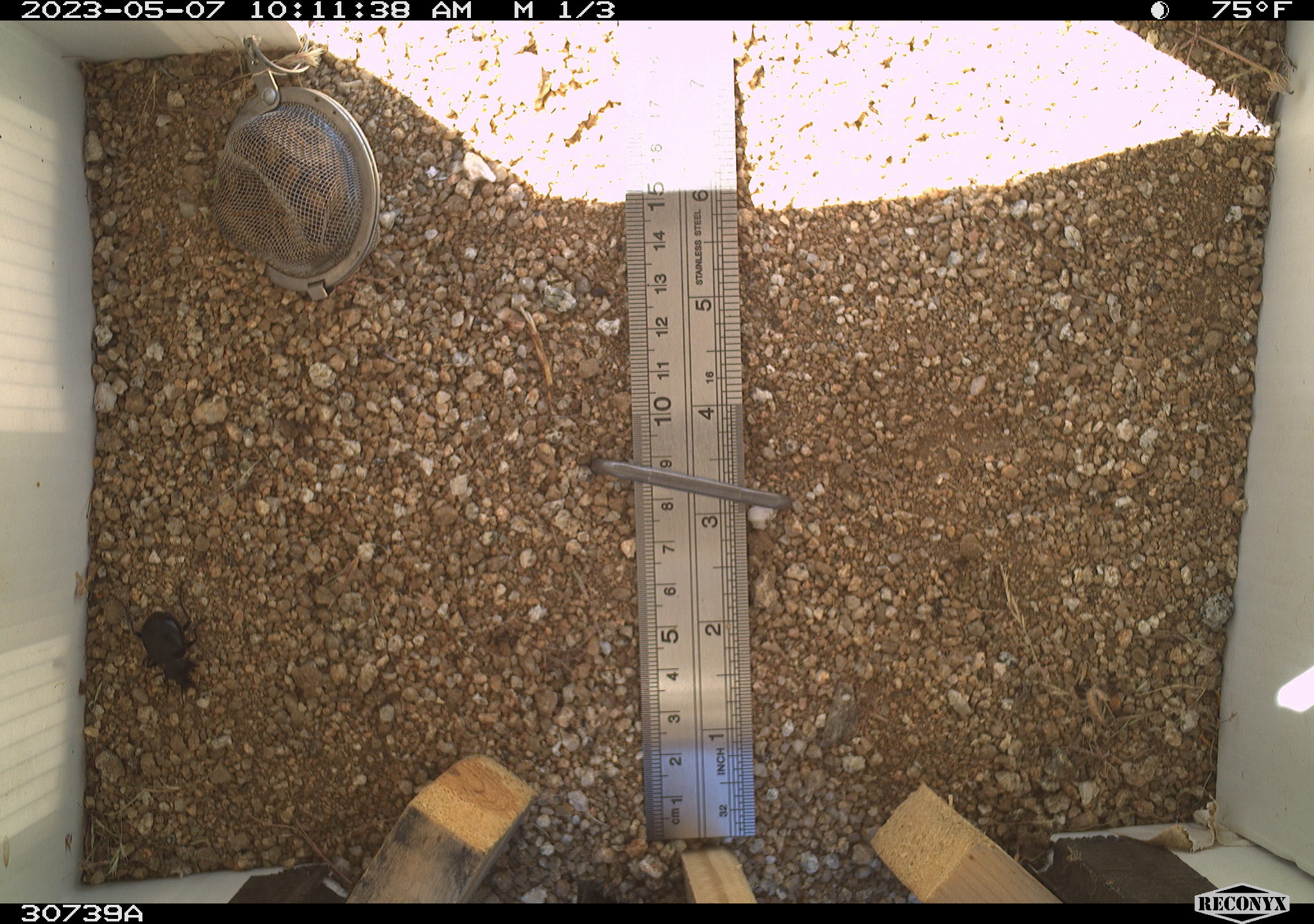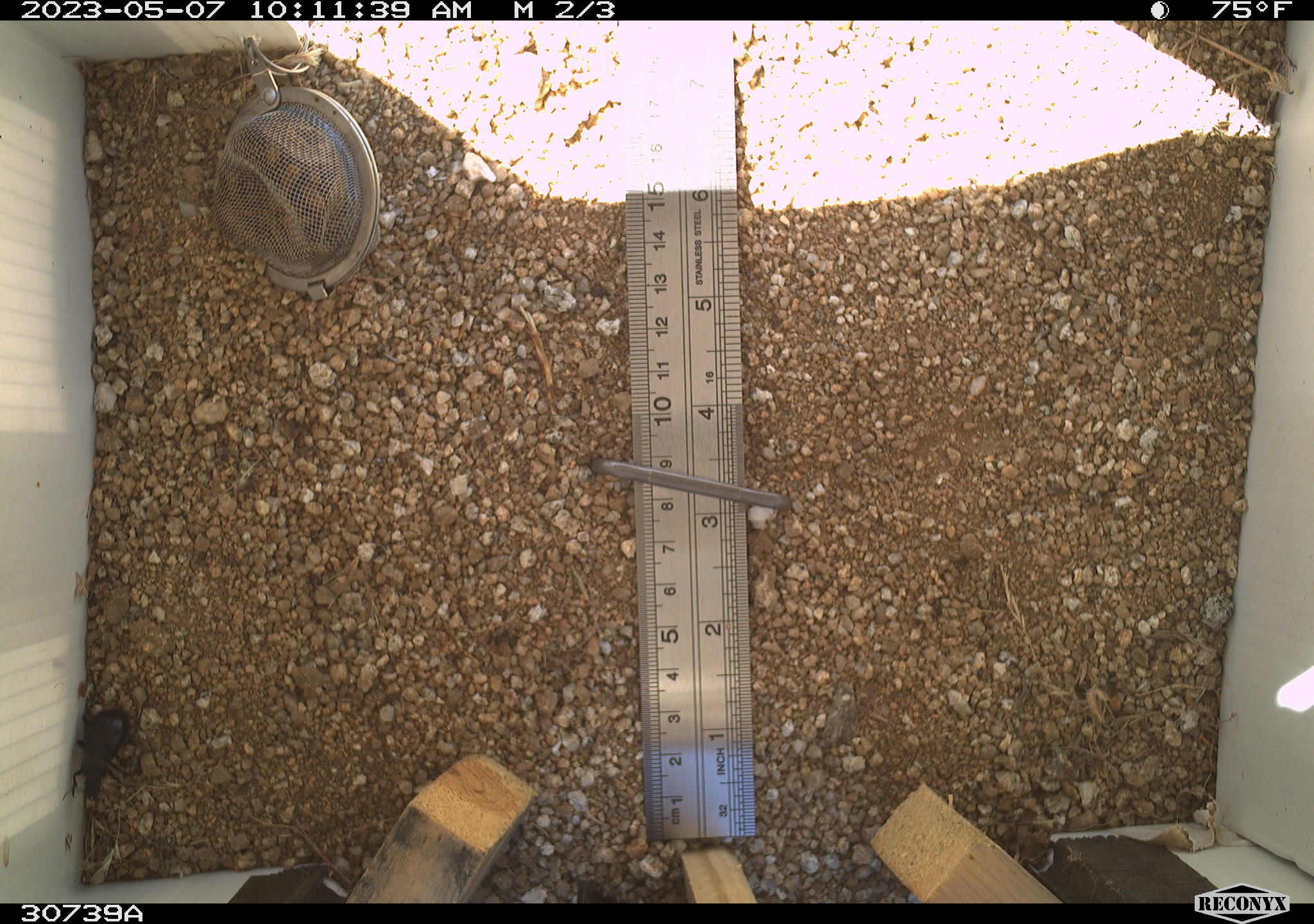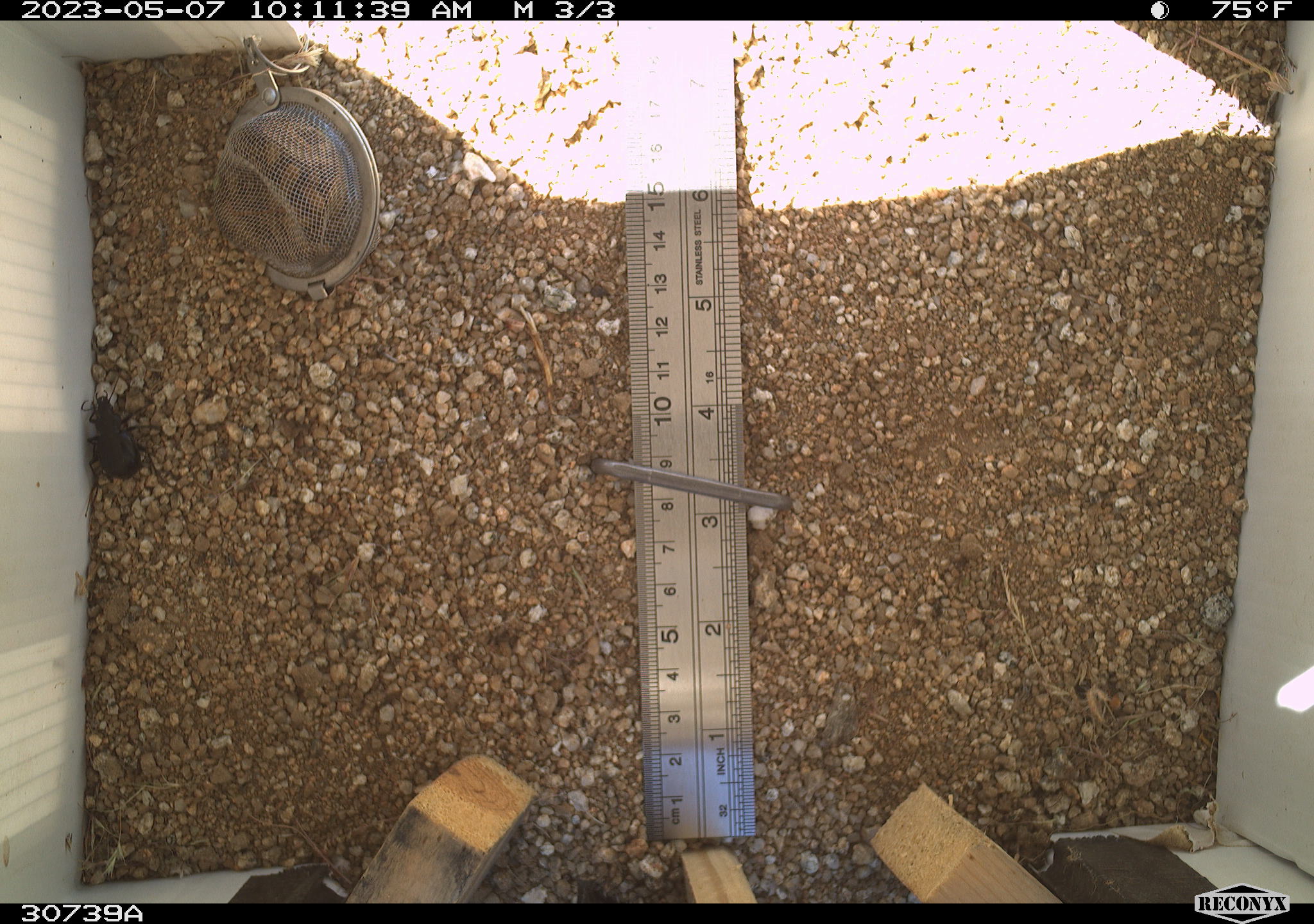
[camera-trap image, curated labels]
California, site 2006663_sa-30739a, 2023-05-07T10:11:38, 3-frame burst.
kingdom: Animalia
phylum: Arthropoda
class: Insecta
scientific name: Insecta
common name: insect